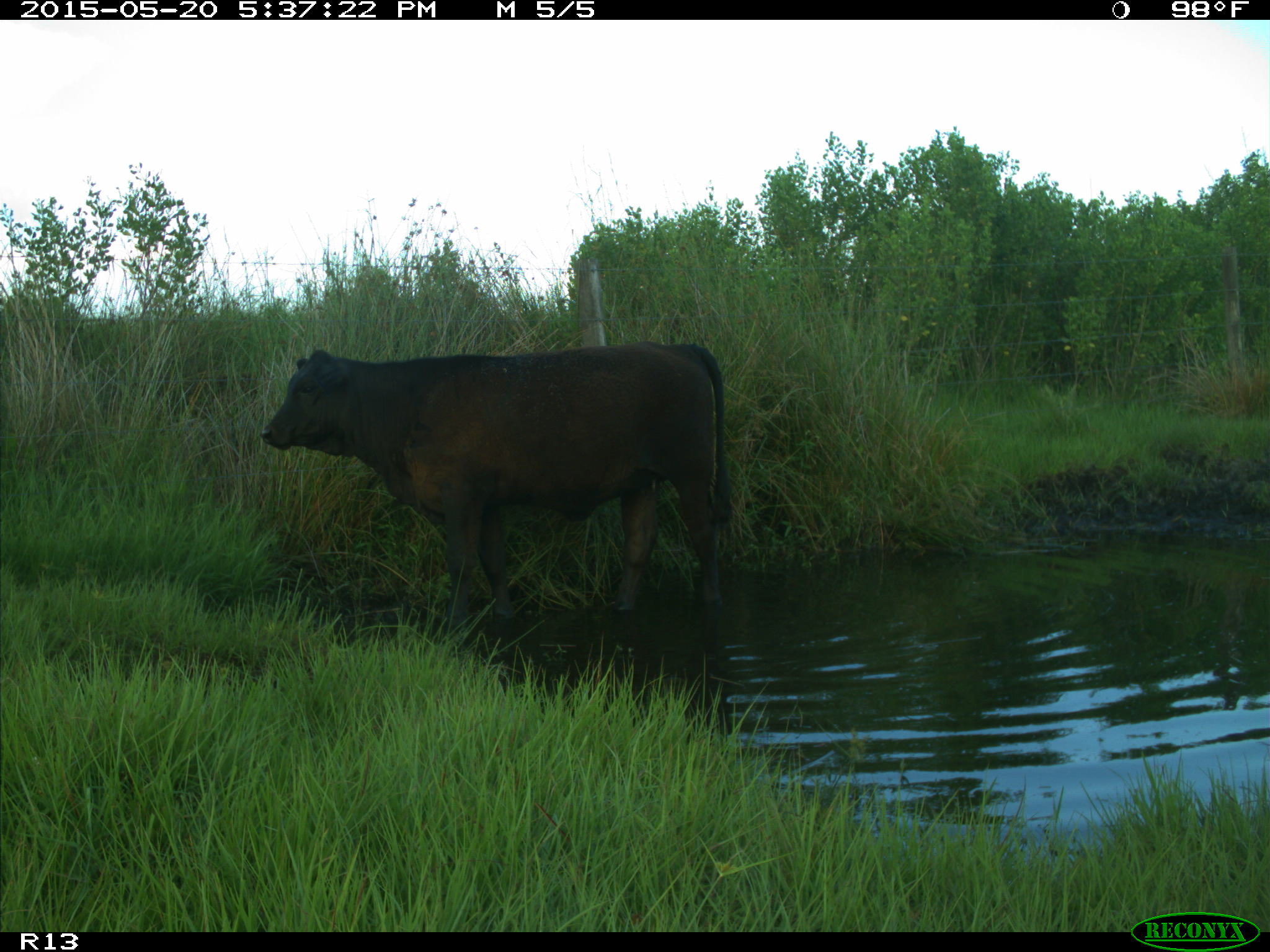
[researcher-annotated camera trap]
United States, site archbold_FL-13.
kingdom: Animalia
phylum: Chordata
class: Mammalia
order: Artiodactyla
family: Bovidae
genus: Bos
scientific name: Bos taurus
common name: domestic cow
Bos taurus (domestic cow).